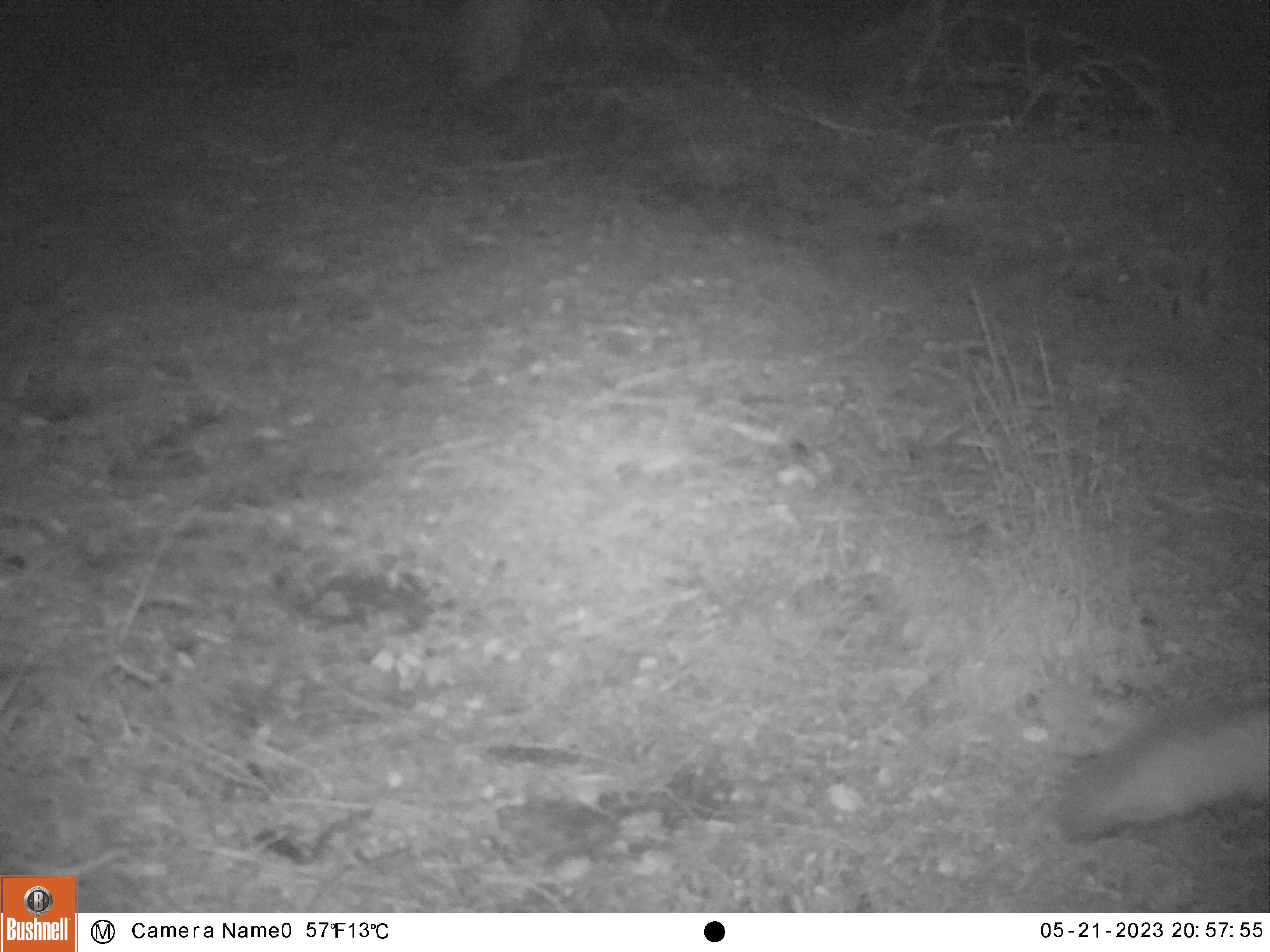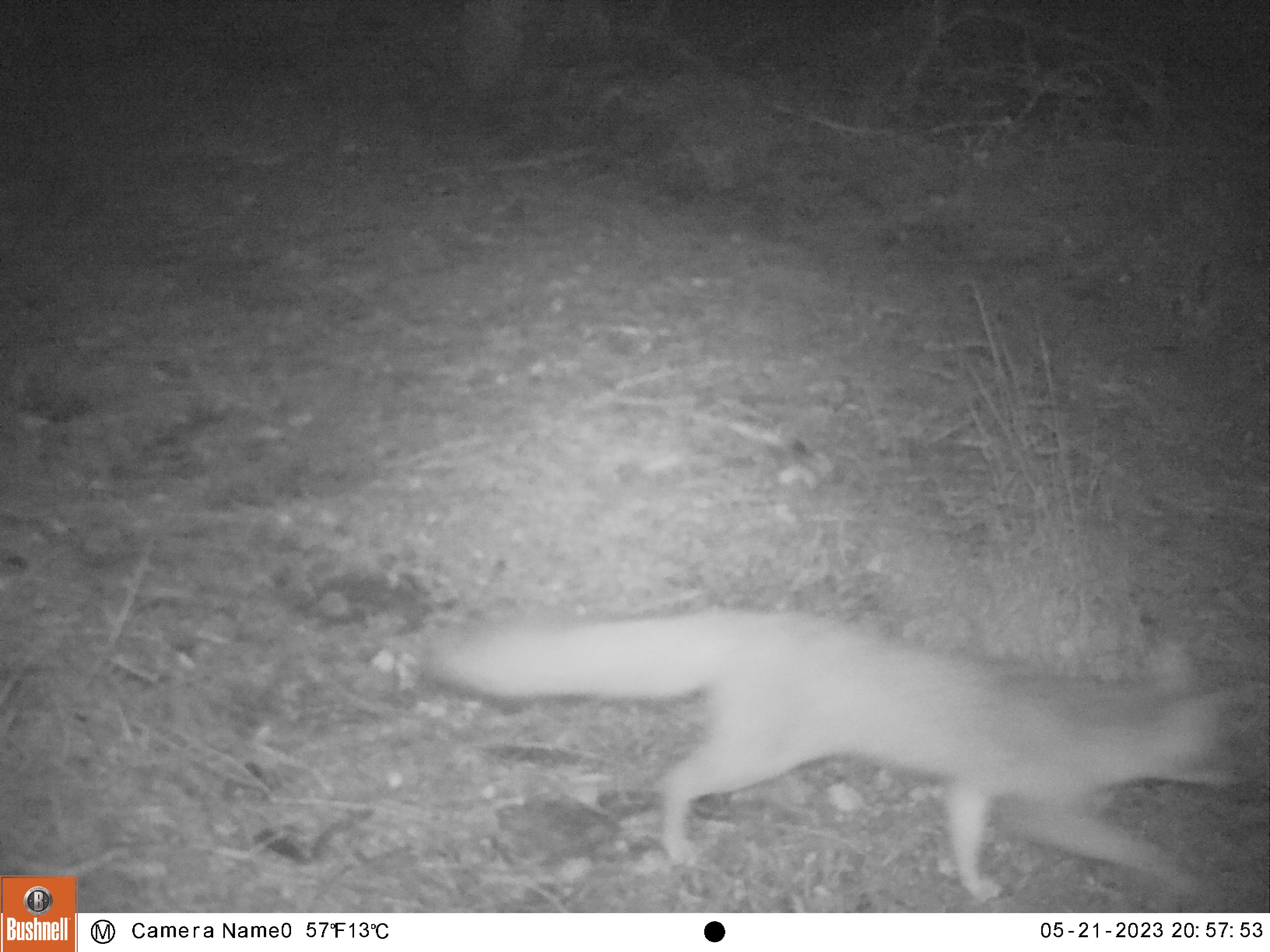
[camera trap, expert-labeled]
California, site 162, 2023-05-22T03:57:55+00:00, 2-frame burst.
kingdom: Animalia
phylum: Chordata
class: Mammalia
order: Carnivora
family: Canidae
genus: Urocyon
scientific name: Urocyon cinereoargenteus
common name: gray fox